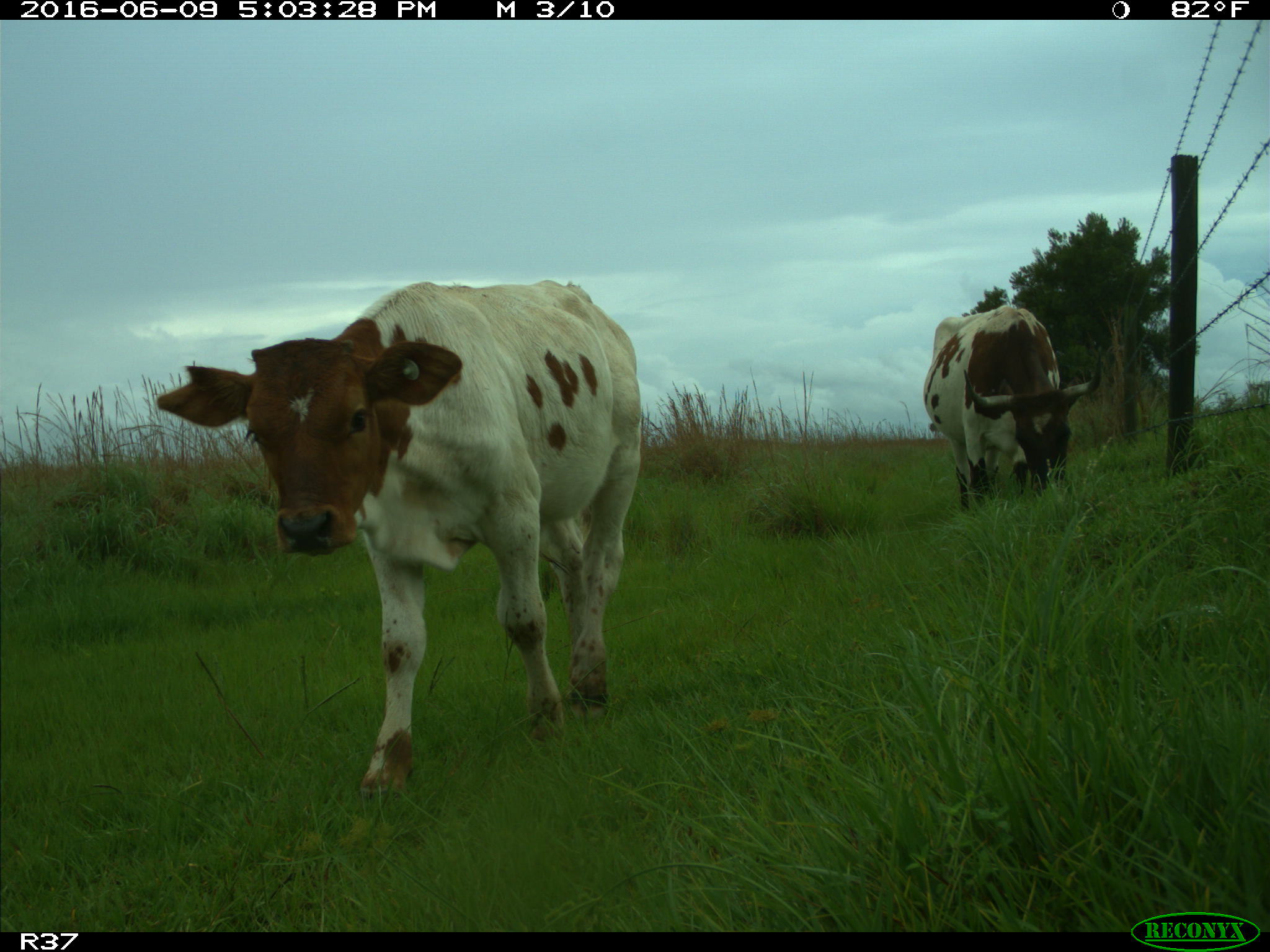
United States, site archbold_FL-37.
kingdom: Animalia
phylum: Chordata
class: Mammalia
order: Artiodactyla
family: Bovidae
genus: Bos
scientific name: Bos taurus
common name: domestic cow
Bos taurus (domestic cow).